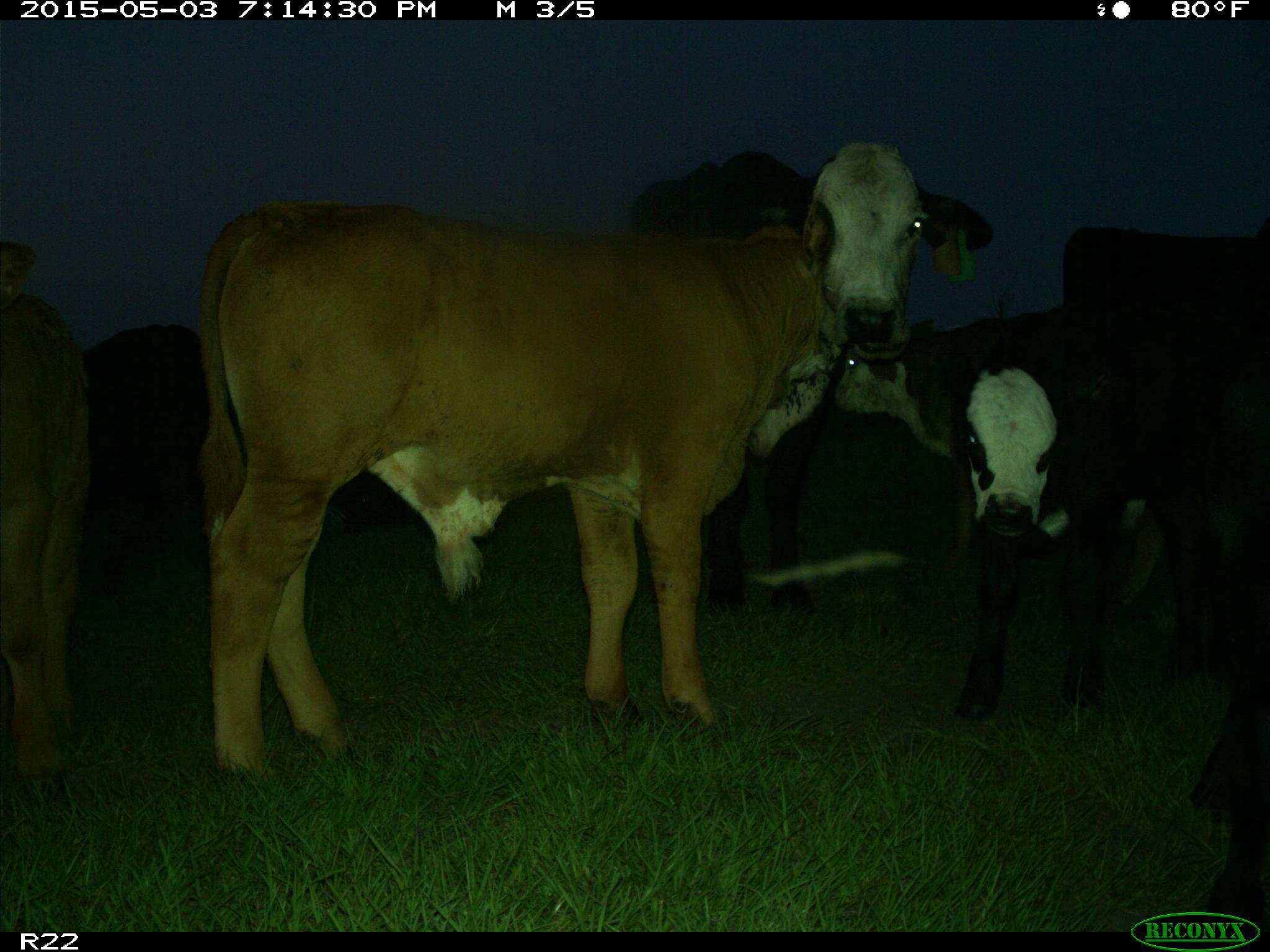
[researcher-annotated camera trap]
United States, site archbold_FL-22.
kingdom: Animalia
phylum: Chordata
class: Mammalia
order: Artiodactyla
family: Bovidae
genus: Bos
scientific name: Bos taurus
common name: domestic cow